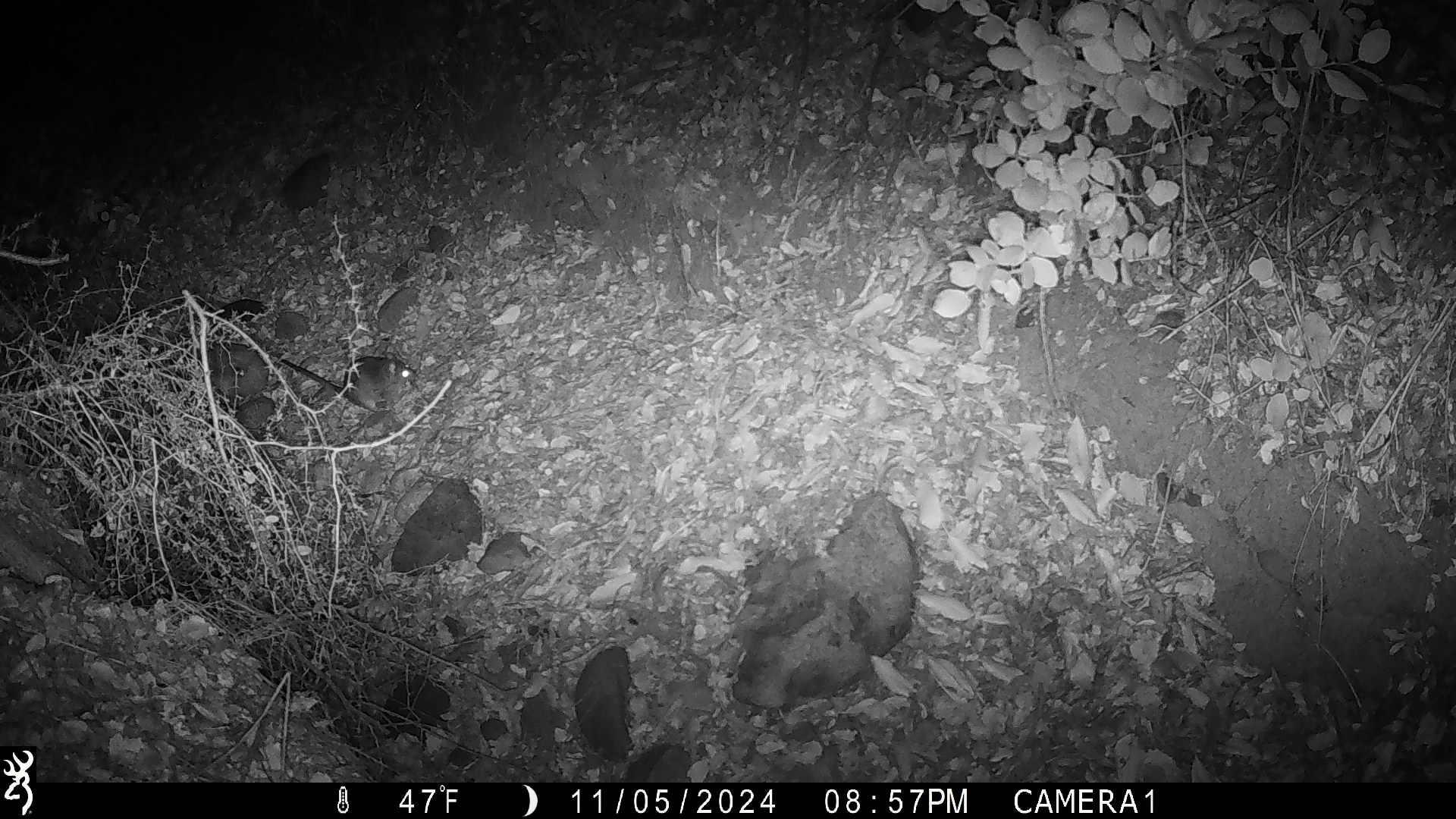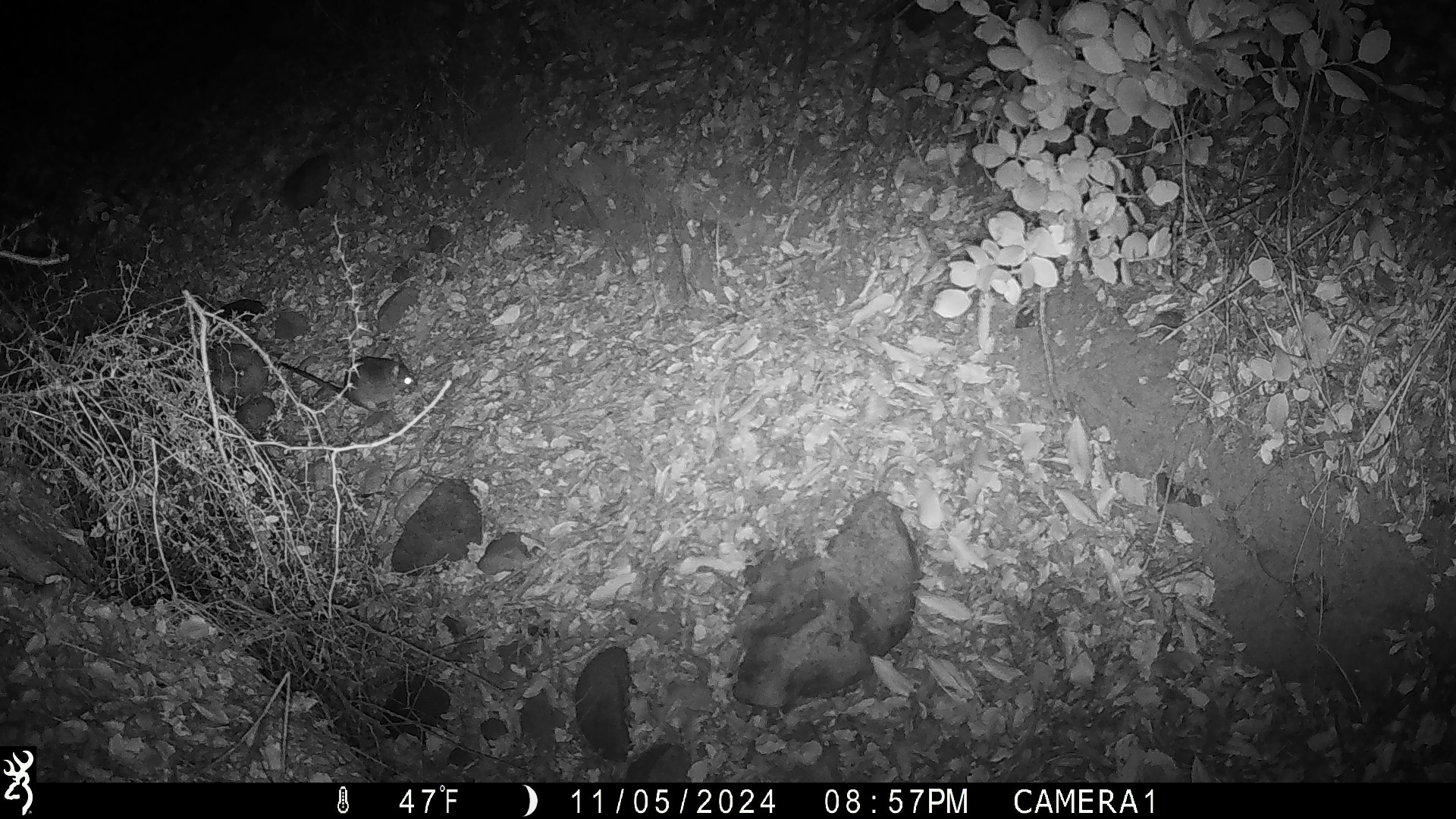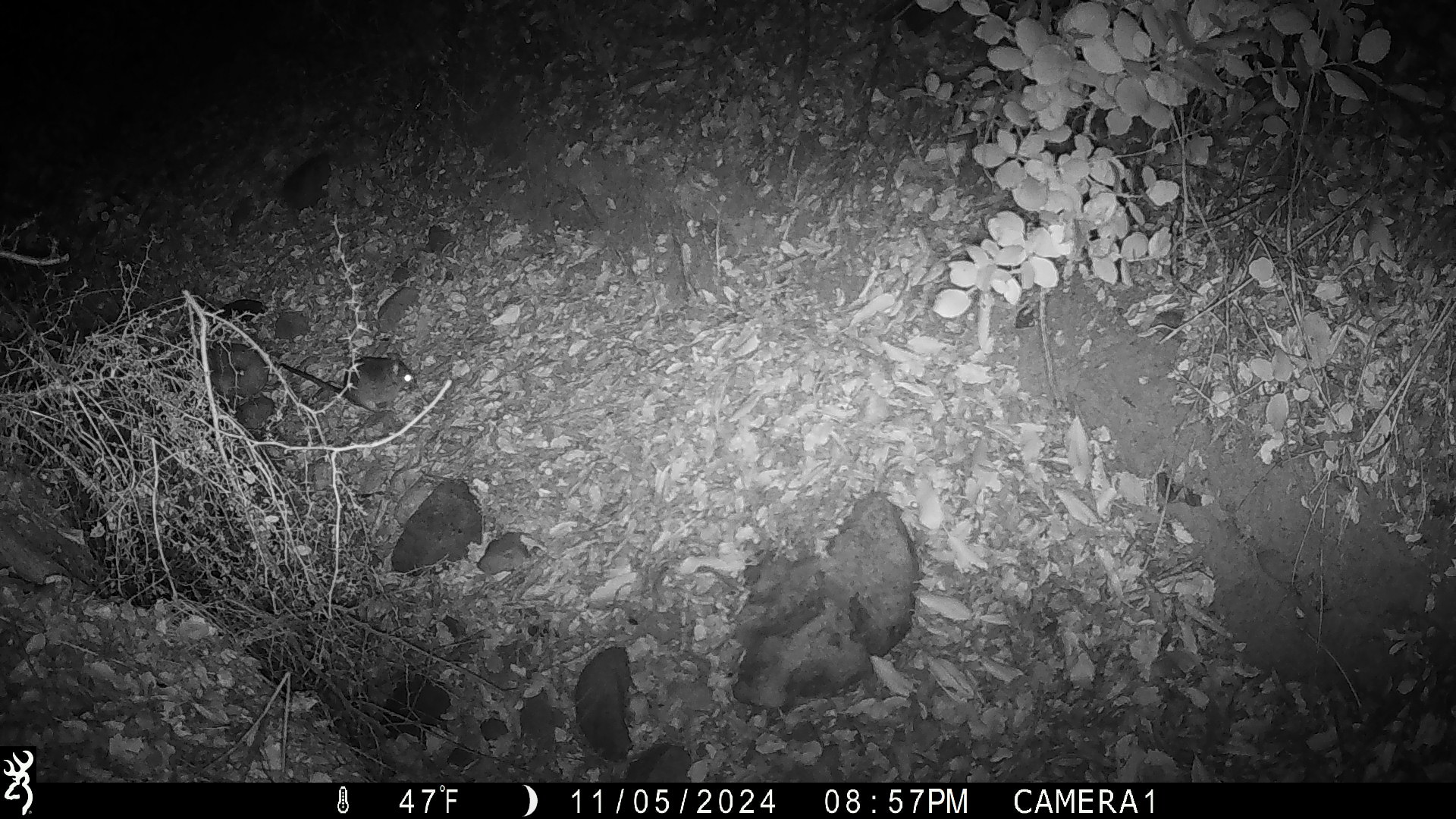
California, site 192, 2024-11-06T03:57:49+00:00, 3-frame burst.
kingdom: Animalia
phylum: Chordata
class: Mammalia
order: Rodentia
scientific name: Rodentia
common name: mouse or rat